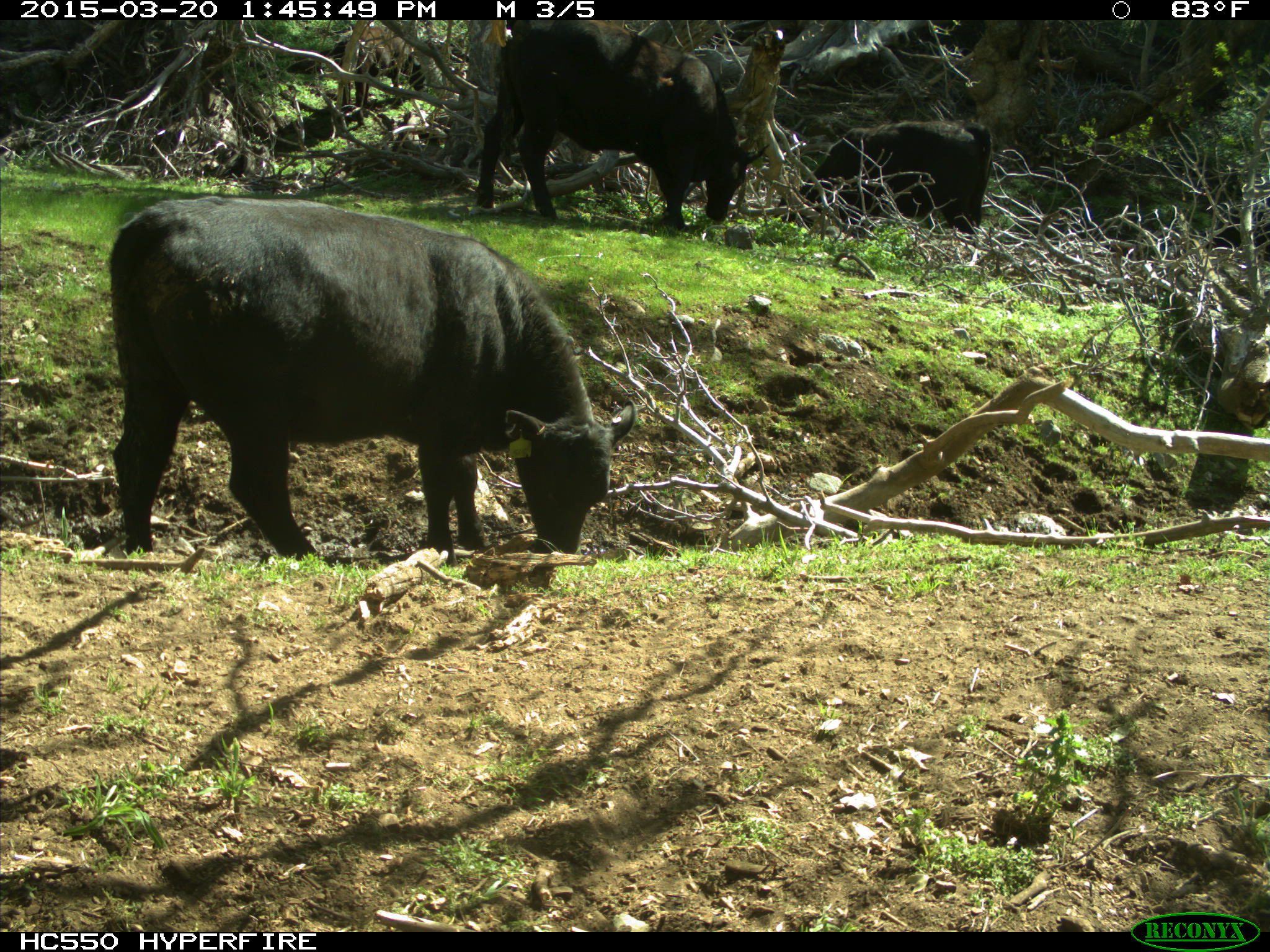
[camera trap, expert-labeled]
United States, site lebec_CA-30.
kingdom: Animalia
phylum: Chordata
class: Mammalia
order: Artiodactyla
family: Bovidae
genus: Bos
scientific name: Bos taurus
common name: domestic cow